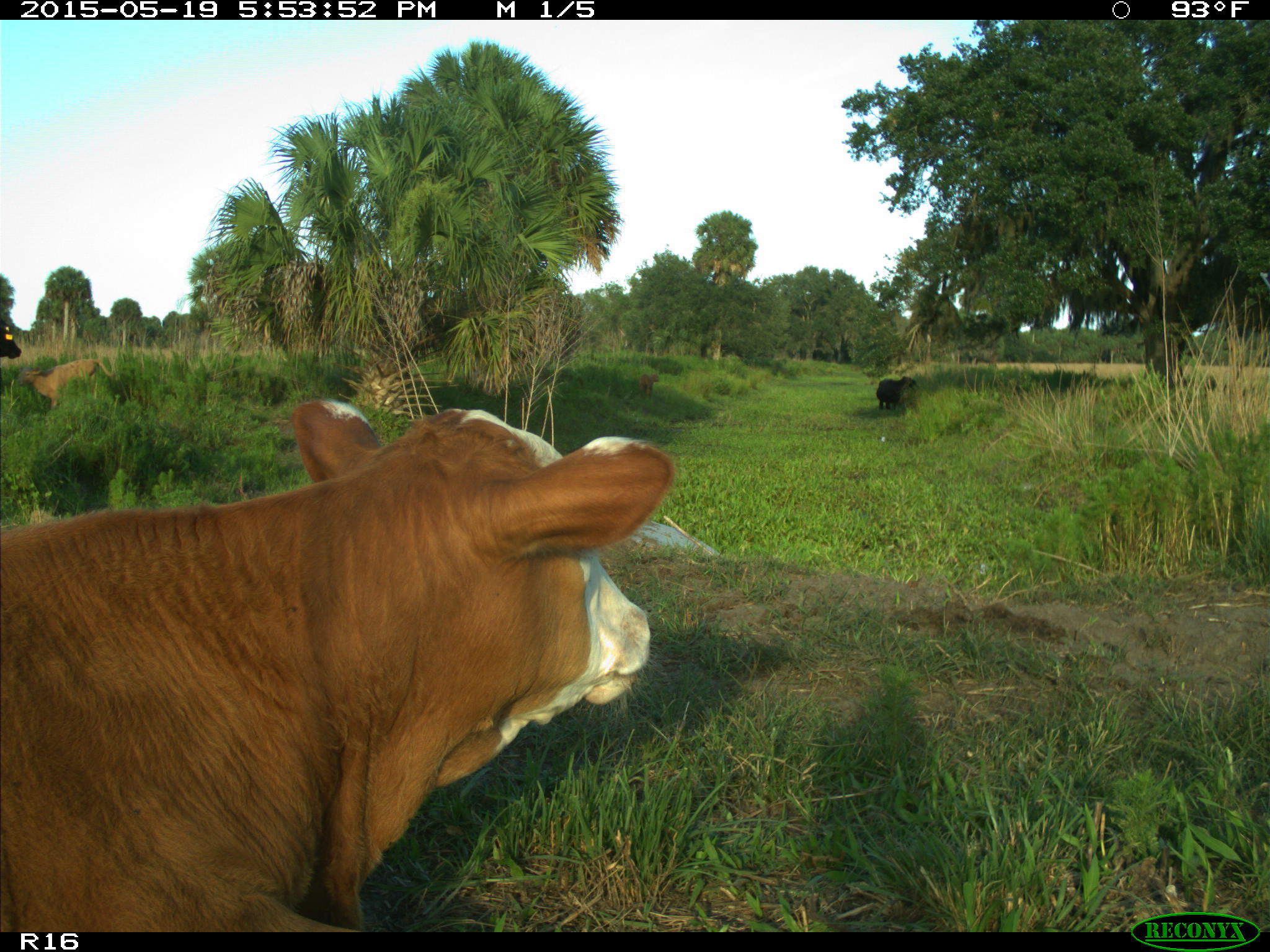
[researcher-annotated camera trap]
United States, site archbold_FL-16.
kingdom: Animalia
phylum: Chordata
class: Mammalia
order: Artiodactyla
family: Bovidae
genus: Bos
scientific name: Bos taurus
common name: domestic cow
Bos taurus (domestic cow).